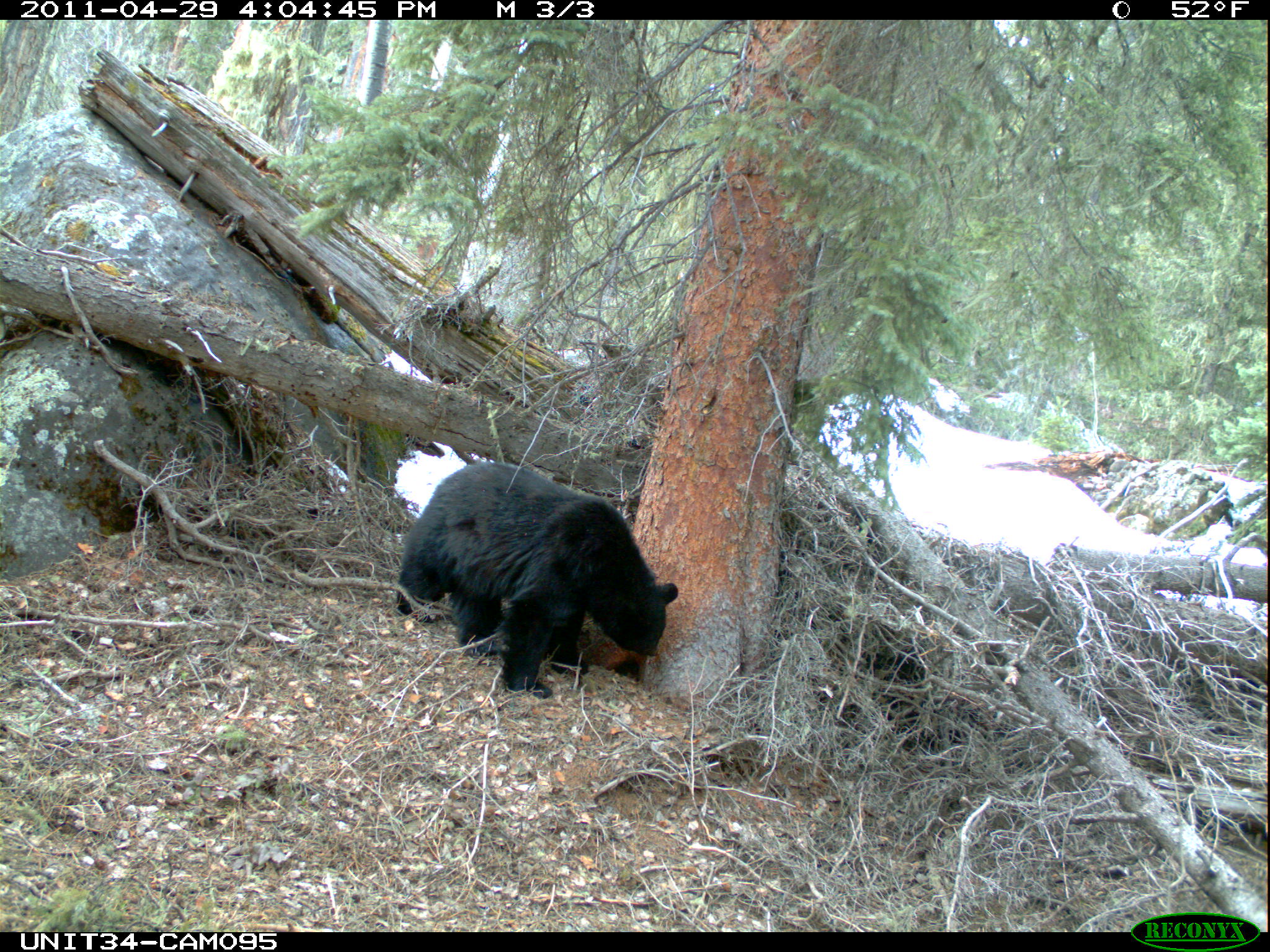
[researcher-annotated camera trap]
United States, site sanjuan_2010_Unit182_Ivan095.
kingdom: Animalia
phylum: Chordata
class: Mammalia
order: Carnivora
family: Ursidae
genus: Ursus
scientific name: Ursus americanus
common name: american black bear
Ursus americanus (american black bear).